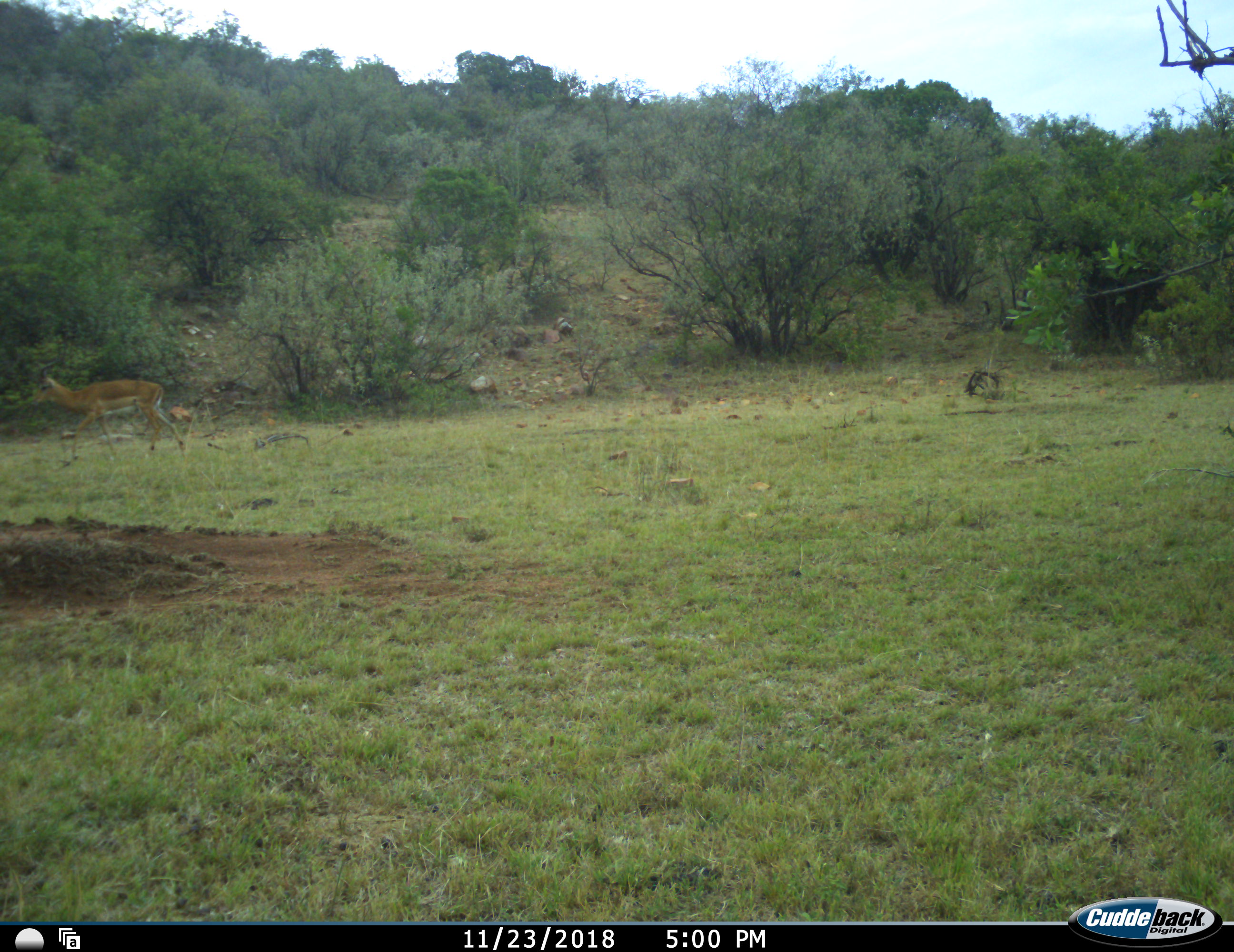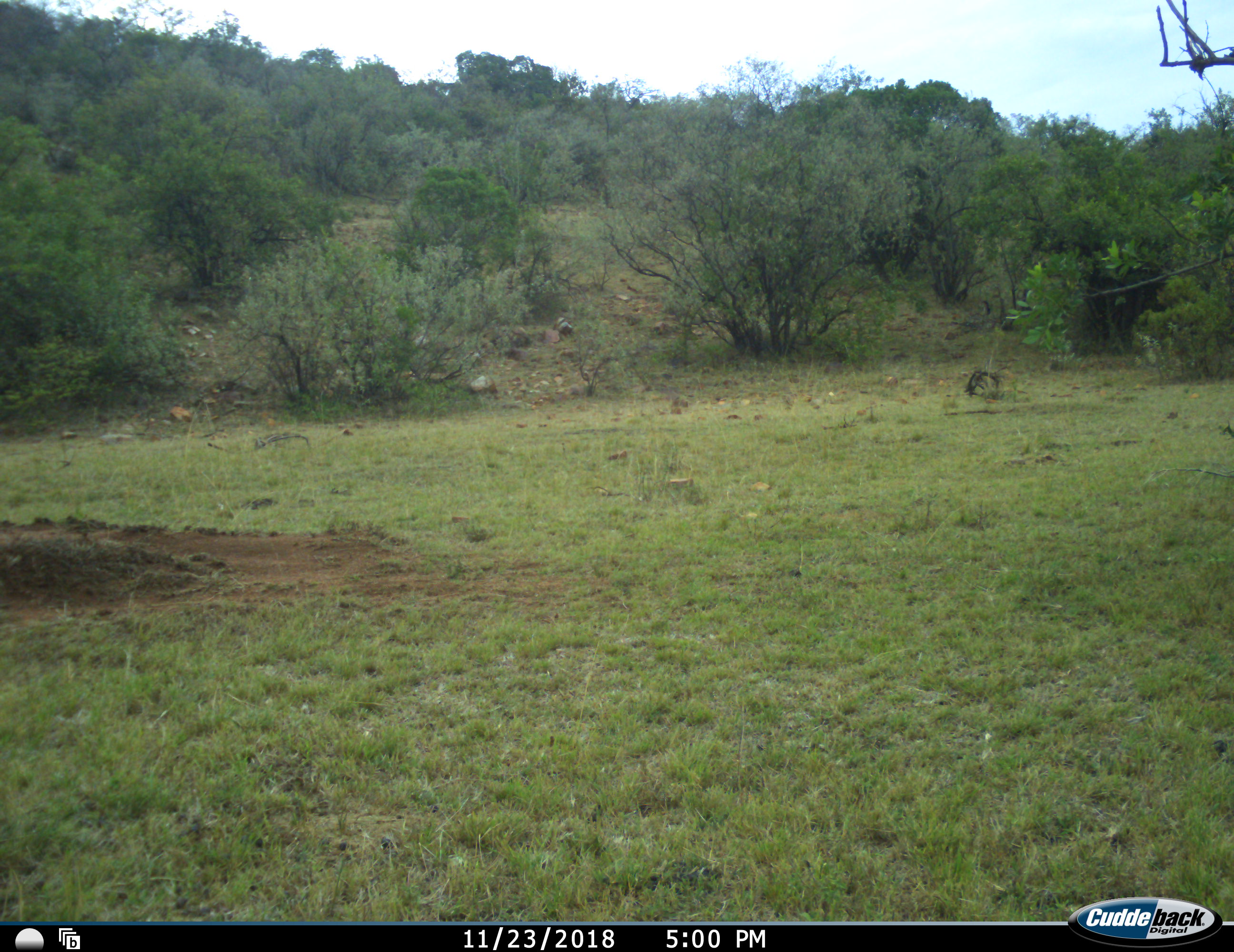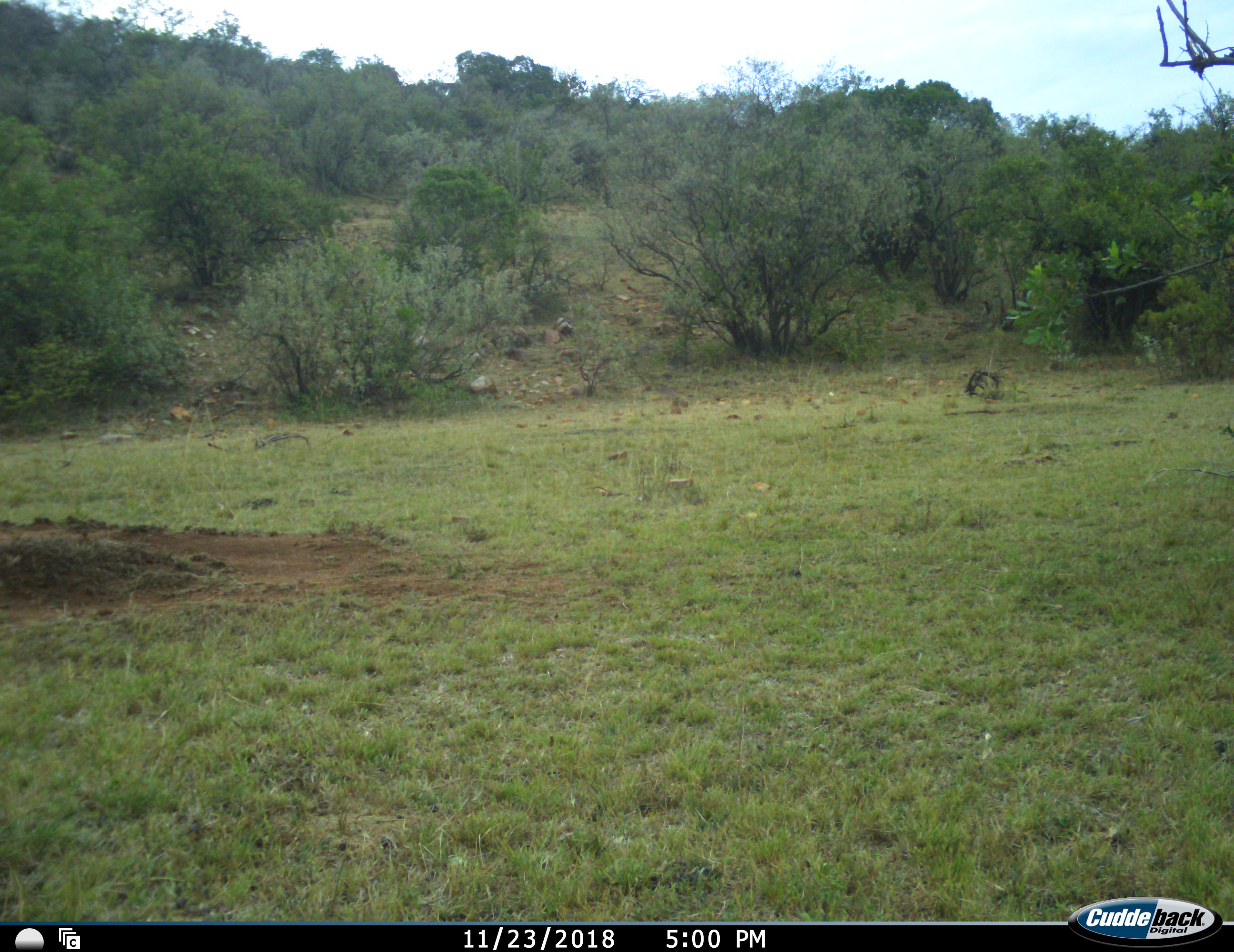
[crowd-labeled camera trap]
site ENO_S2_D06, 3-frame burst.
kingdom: Animalia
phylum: Chordata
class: Mammalia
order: Artiodactyla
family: Bovidae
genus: Aepyceros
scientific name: Aepyceros melampus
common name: impala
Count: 1.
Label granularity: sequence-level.